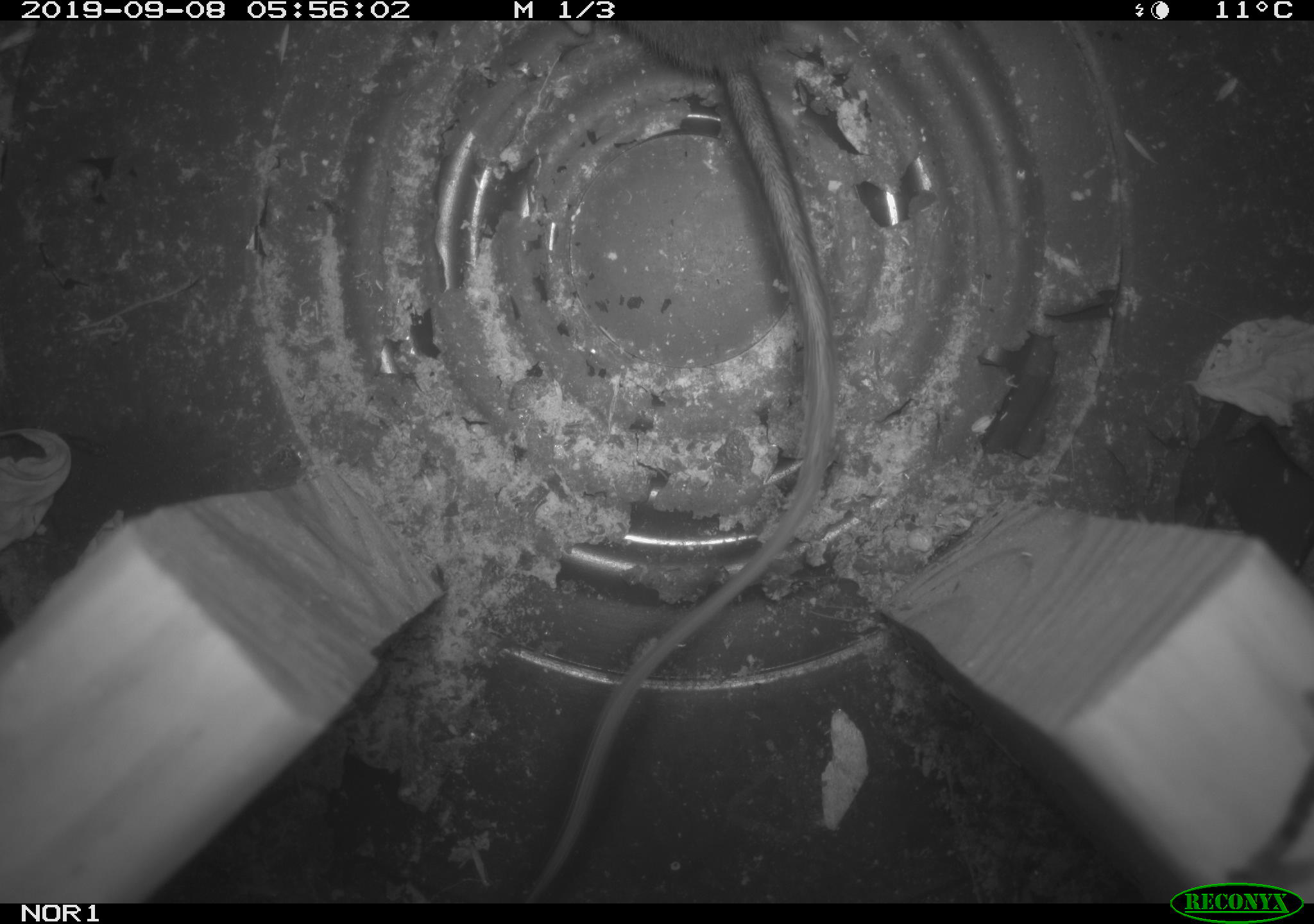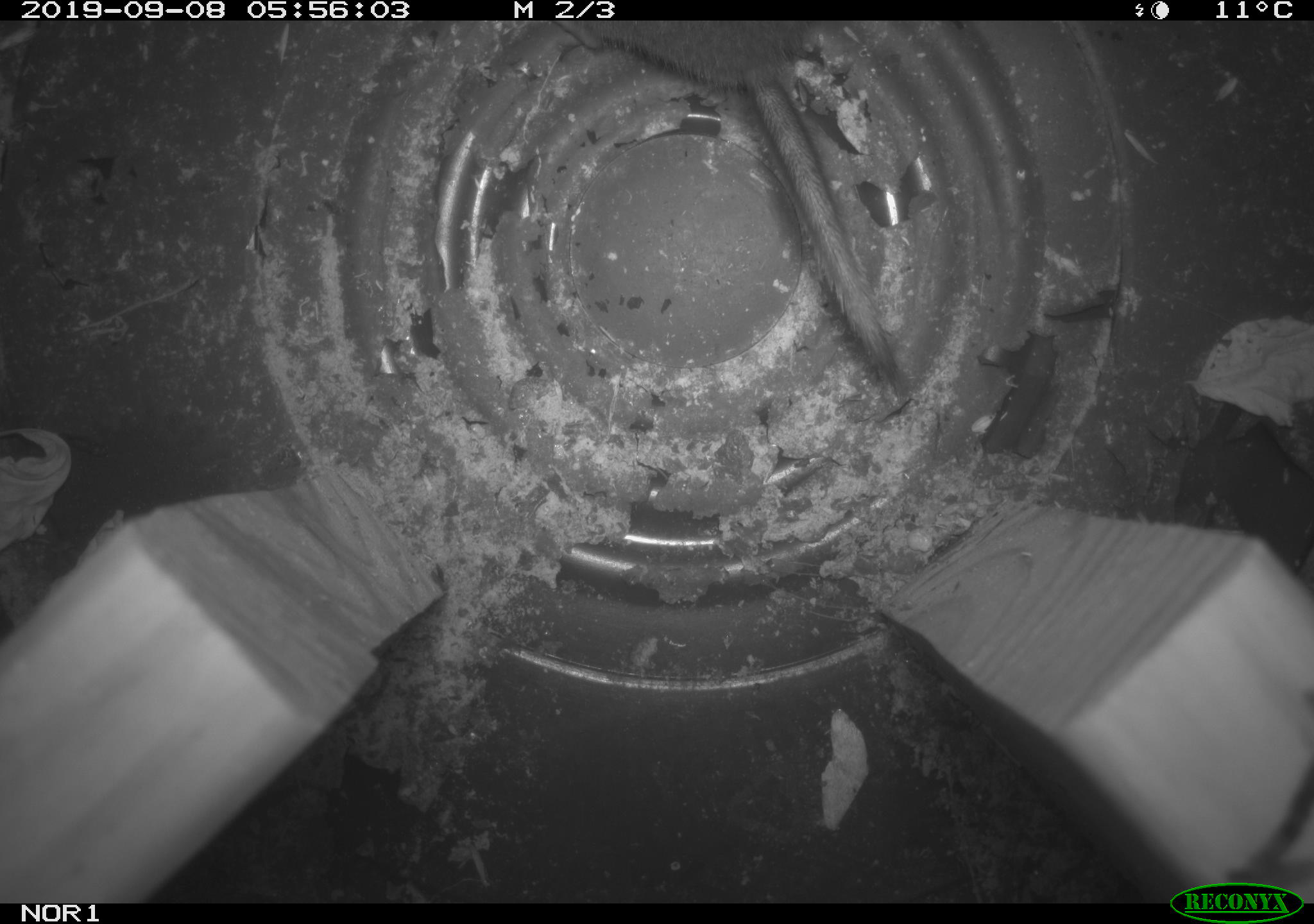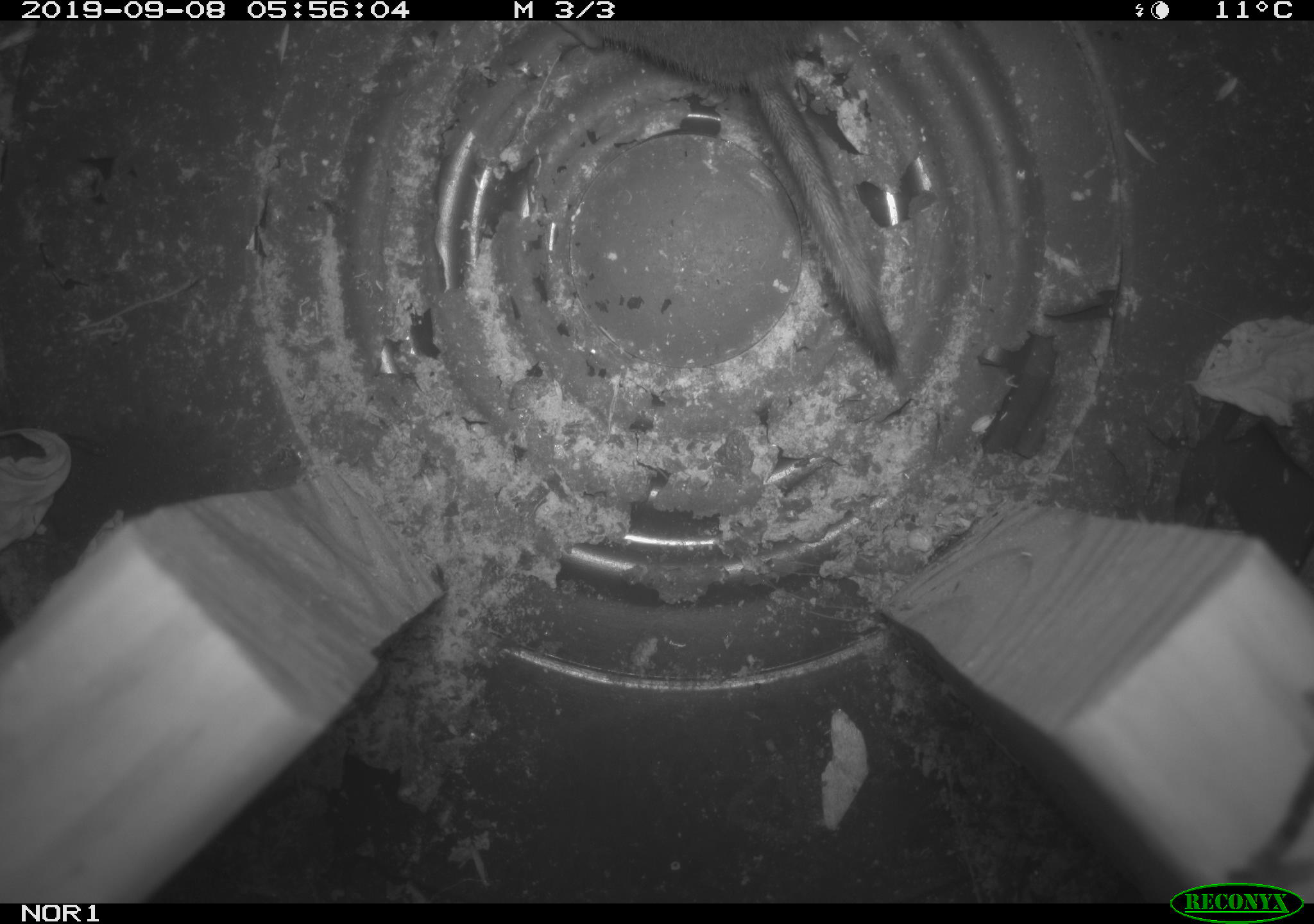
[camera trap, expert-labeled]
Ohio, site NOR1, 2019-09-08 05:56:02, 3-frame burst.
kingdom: Animalia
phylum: Chordata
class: Mammalia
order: Rodentia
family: Zapodidae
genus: Napaeozapus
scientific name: Napaeozapus insignis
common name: woodland jumping mouse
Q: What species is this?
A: Woodland jumping mouse (Napaeozapus insignis).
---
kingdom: Animalia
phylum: Chordata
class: Mammalia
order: Rodentia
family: Cricetidae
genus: Microtus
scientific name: Microtus pennsylvanicus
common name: meadow vole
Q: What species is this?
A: Meadow vole (Microtus pennsylvanicus).